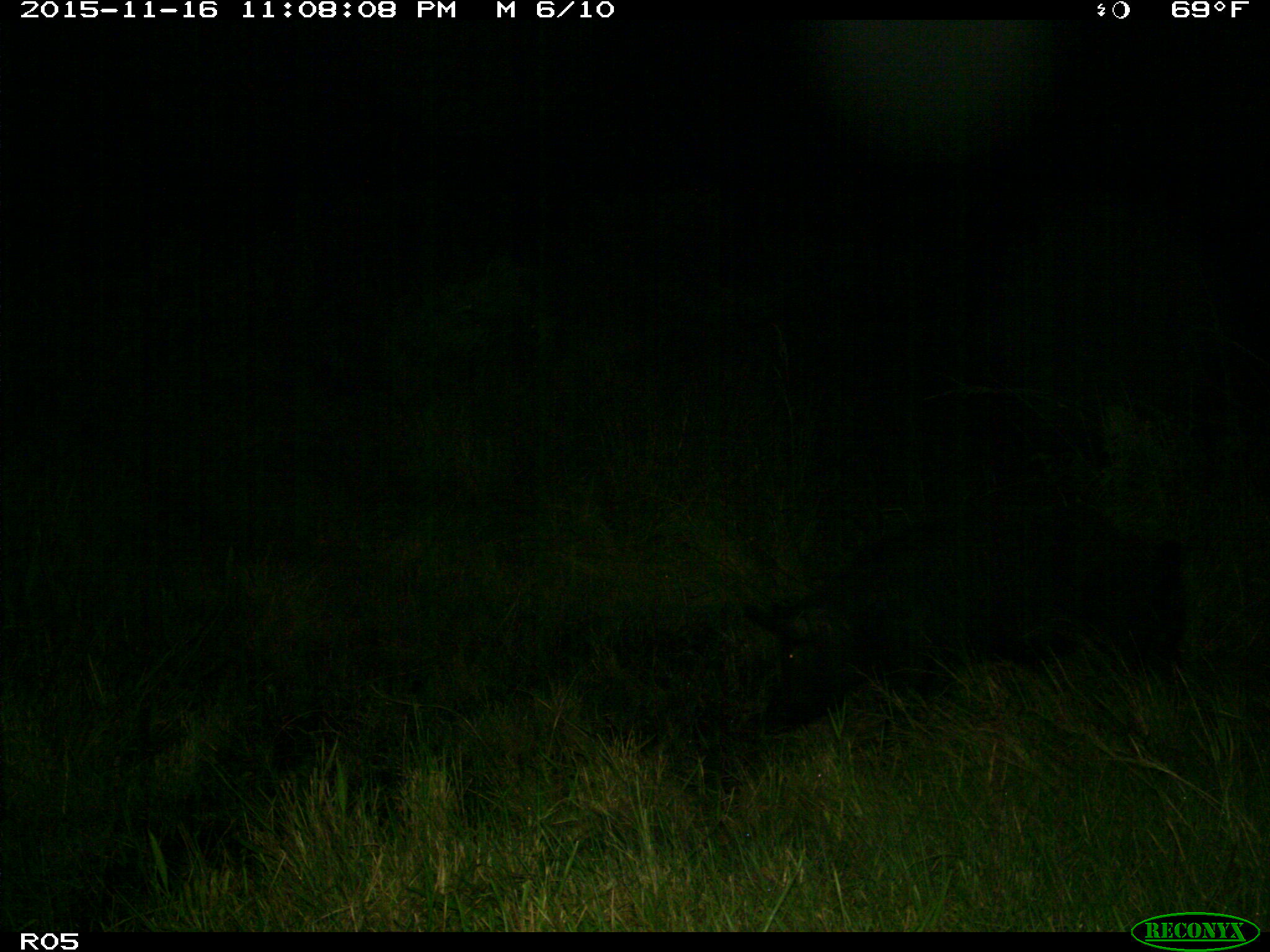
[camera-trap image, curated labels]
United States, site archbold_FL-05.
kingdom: Animalia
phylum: Chordata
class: Mammalia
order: Artiodactyla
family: Suidae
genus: Sus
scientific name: Sus scrofa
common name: wild boar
Sus scrofa (wild boar).